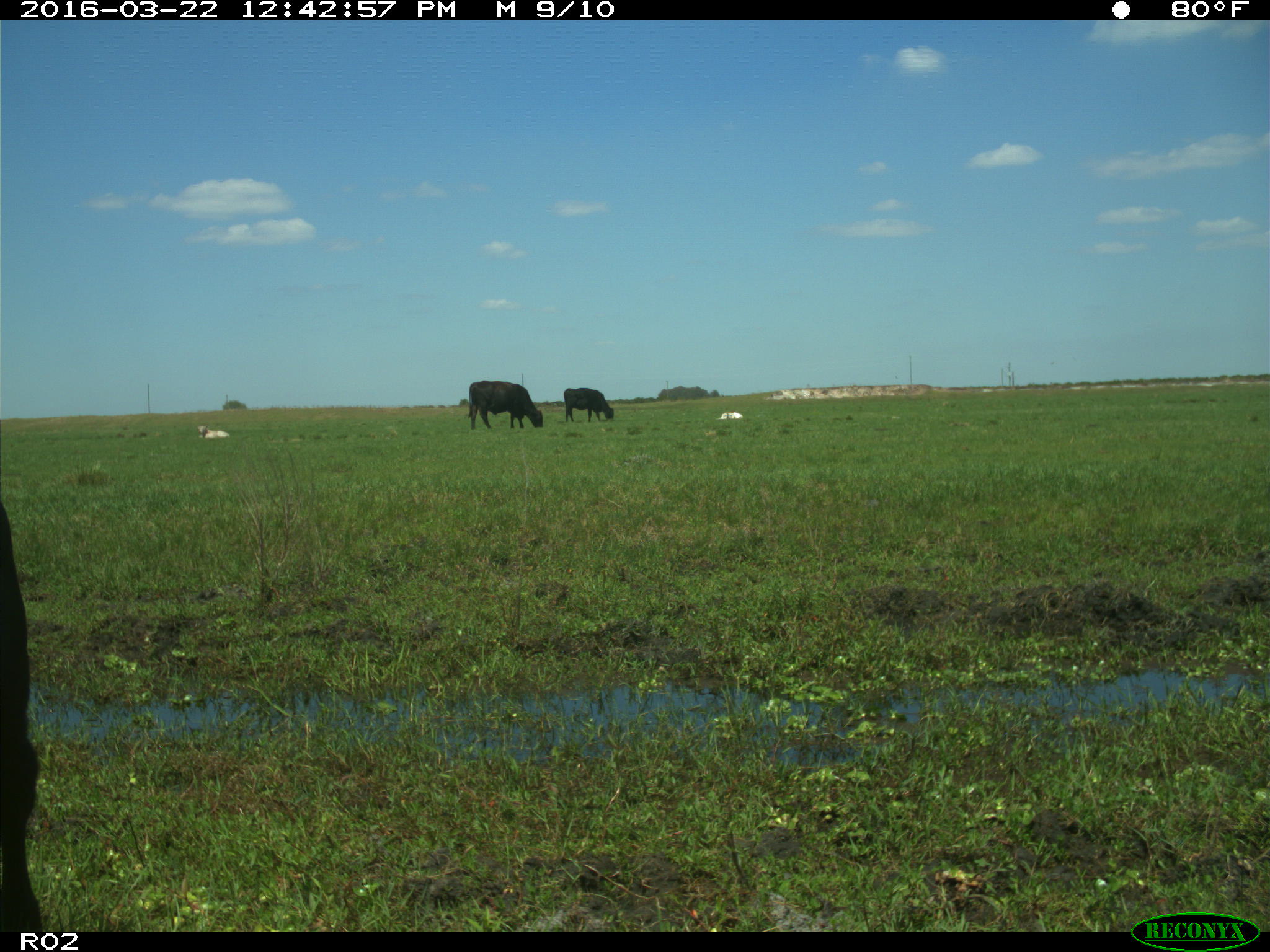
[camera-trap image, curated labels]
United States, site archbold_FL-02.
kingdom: Animalia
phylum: Chordata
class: Mammalia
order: Artiodactyla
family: Bovidae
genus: Bos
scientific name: Bos taurus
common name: domestic cow